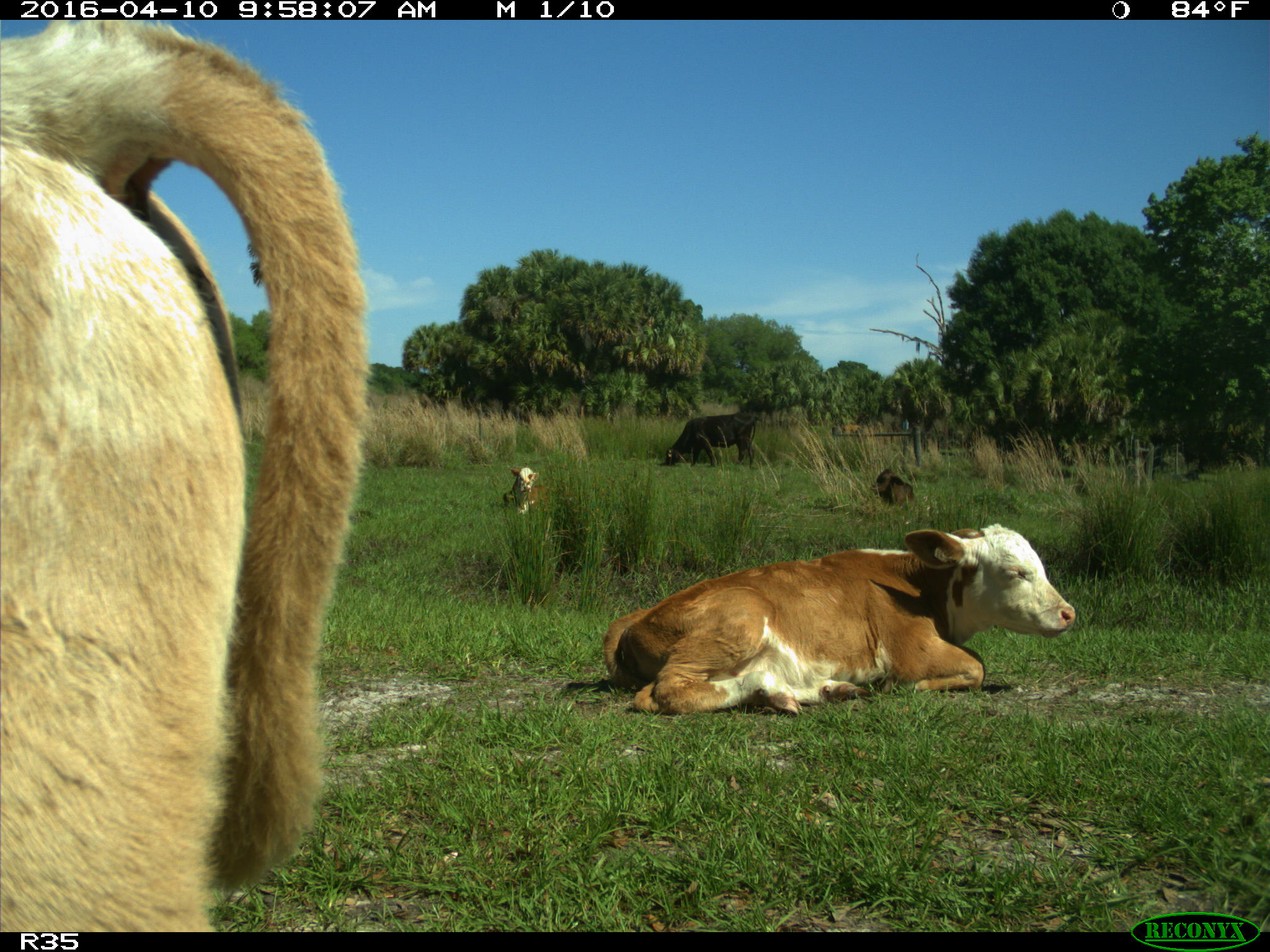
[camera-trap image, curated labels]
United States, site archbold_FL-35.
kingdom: Animalia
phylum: Chordata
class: Mammalia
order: Artiodactyla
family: Bovidae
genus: Bos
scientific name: Bos taurus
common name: domestic cow